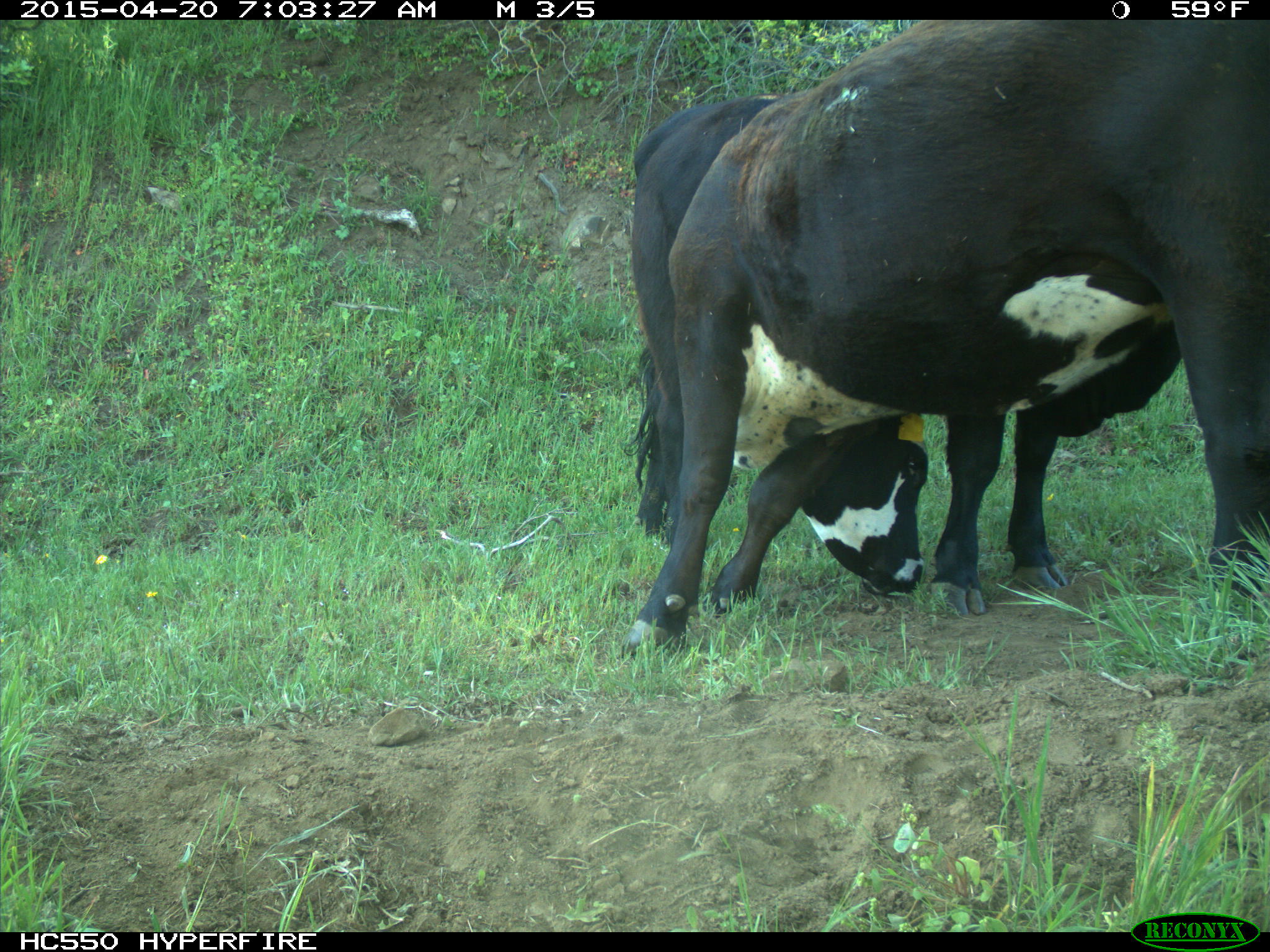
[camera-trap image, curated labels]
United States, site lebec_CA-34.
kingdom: Animalia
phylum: Chordata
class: Mammalia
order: Artiodactyla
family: Bovidae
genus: Bos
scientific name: Bos taurus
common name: domestic cow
Bos taurus (domestic cow).